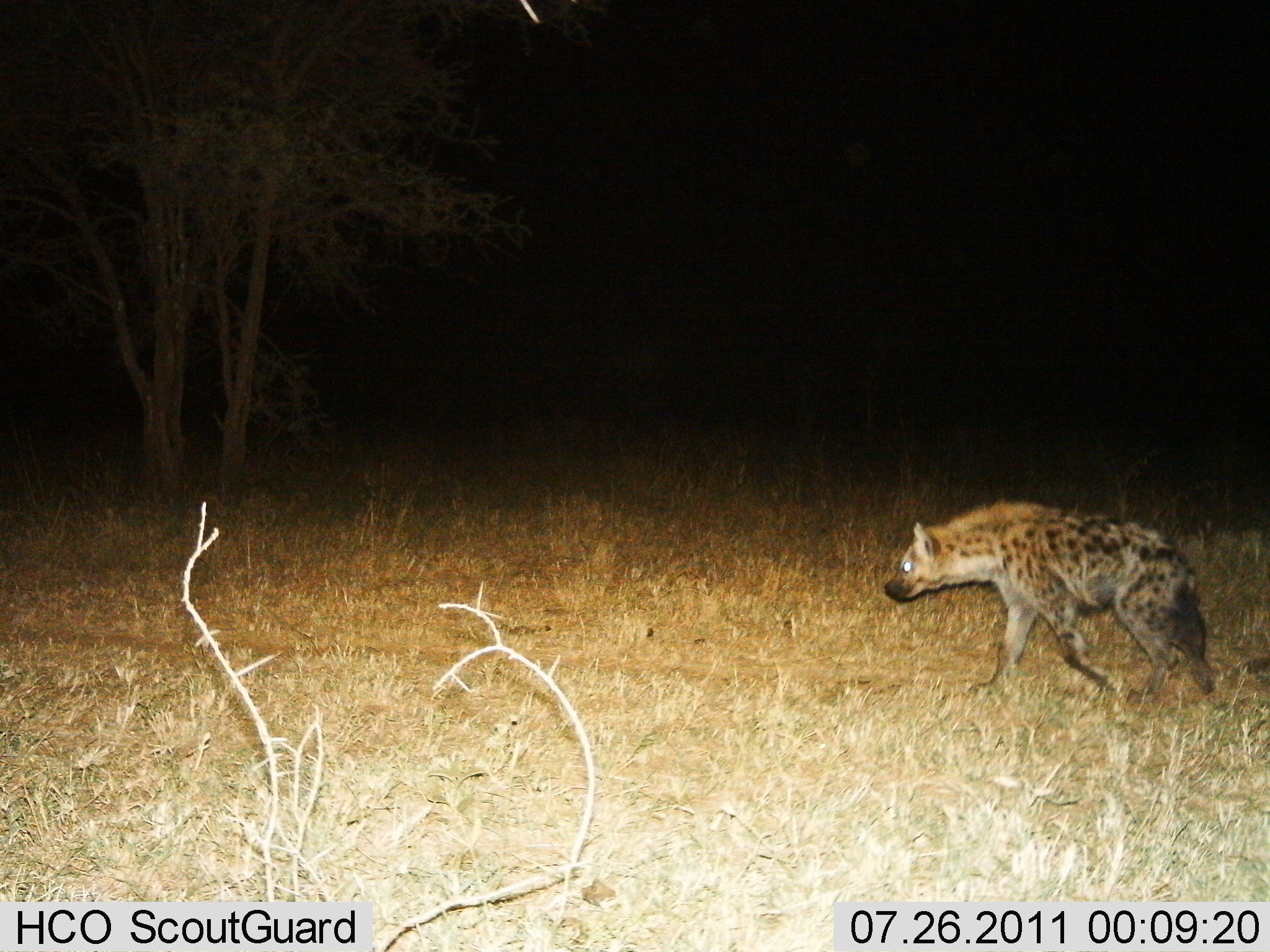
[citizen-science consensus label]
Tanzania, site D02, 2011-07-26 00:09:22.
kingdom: Animalia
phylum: Chordata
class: Mammalia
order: Carnivora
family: Hyaenidae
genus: Crocuta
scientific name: Crocuta crocuta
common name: spotted hyena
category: hyenaspotted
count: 1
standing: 8%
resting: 0%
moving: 92%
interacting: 0%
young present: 0%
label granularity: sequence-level